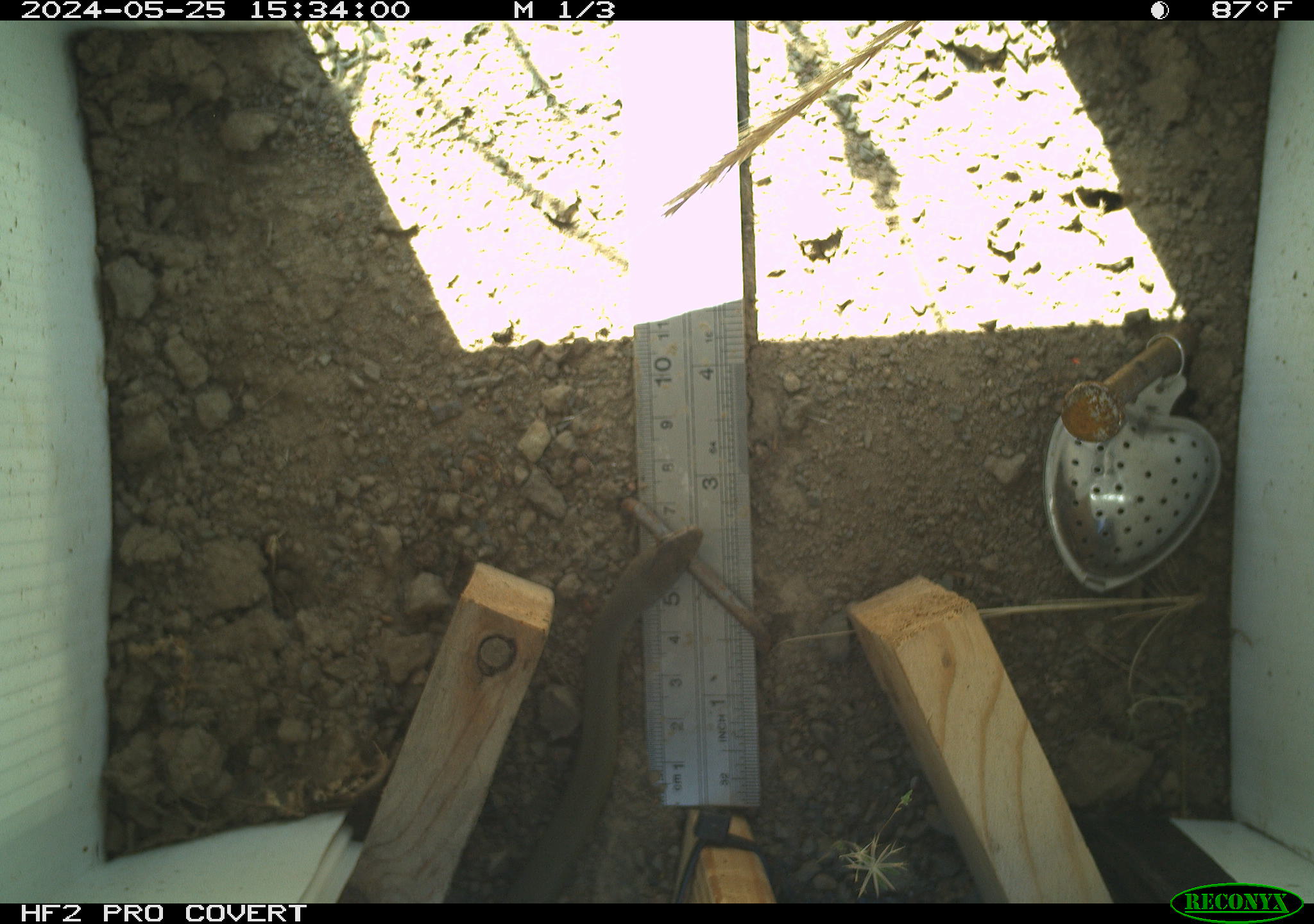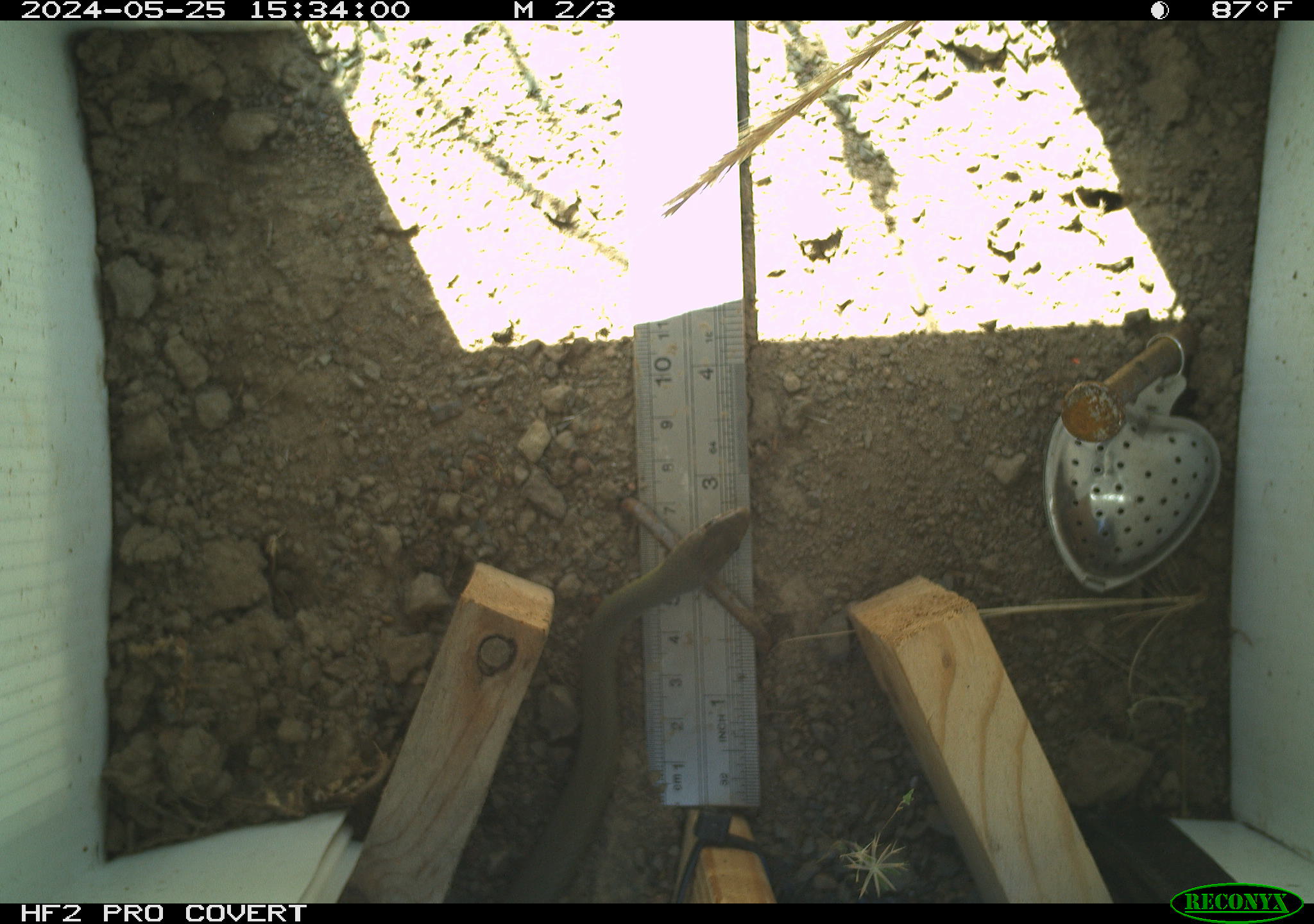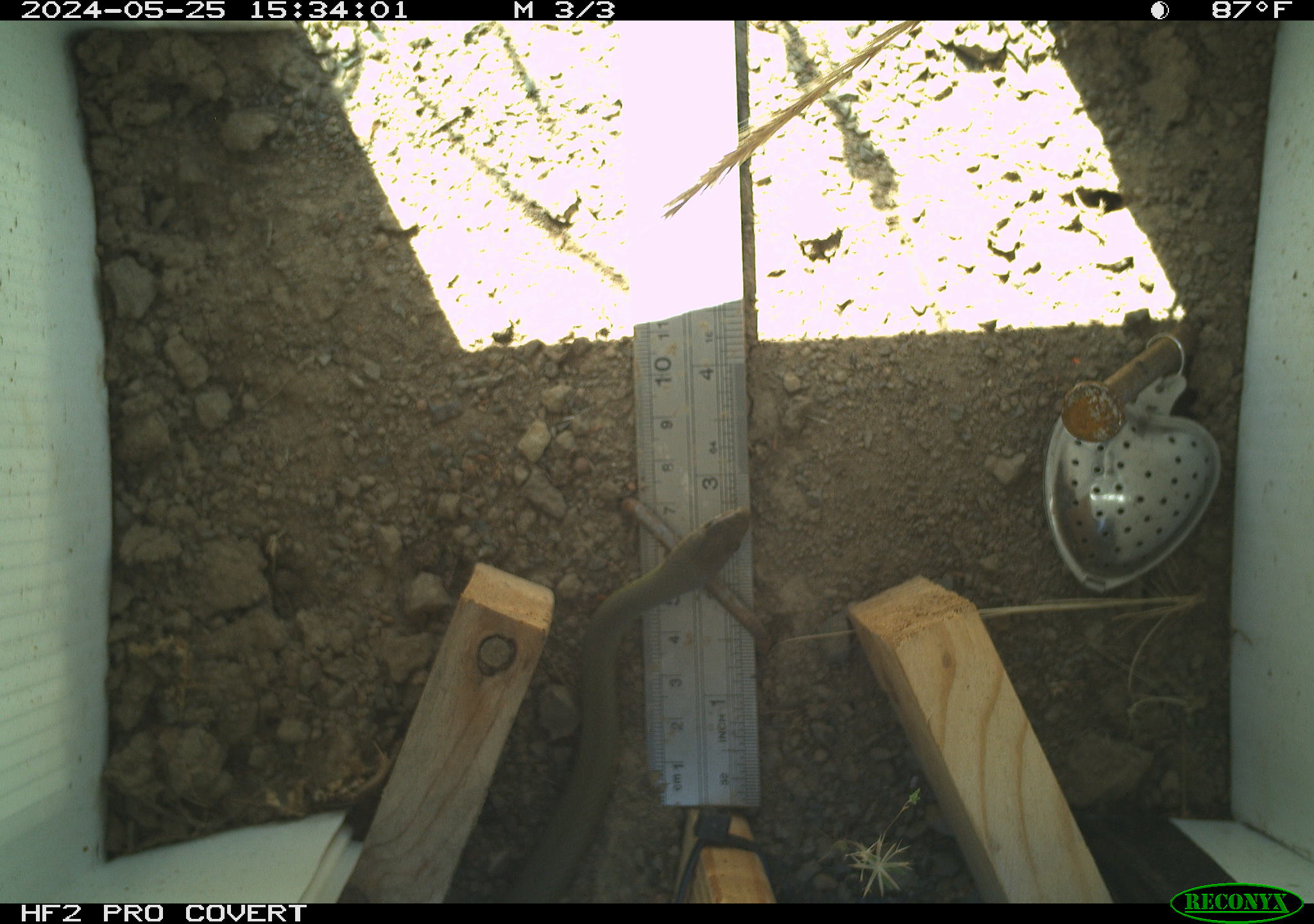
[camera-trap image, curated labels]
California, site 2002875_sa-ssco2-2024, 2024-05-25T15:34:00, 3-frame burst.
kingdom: Animalia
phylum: Chordata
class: Reptilia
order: Squamata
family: Colubridae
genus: Coluber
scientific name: Coluber constrictor mormon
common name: western yellow-bellied racer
Western yellow-bellied racer (Coluber constrictor mormon).